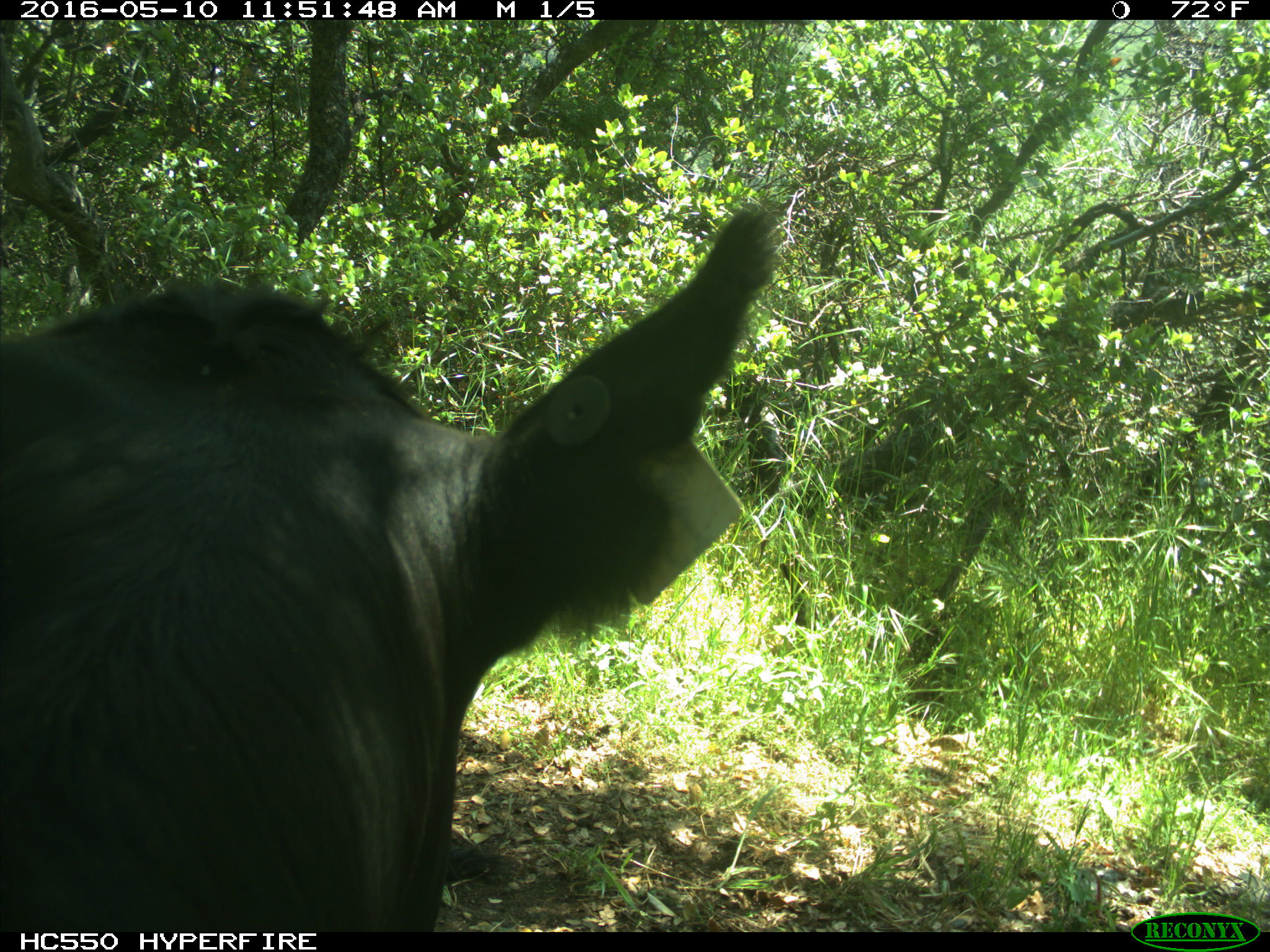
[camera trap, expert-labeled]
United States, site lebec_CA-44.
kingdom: Animalia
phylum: Chordata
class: Mammalia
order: Artiodactyla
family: Bovidae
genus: Bos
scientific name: Bos taurus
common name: domestic cow